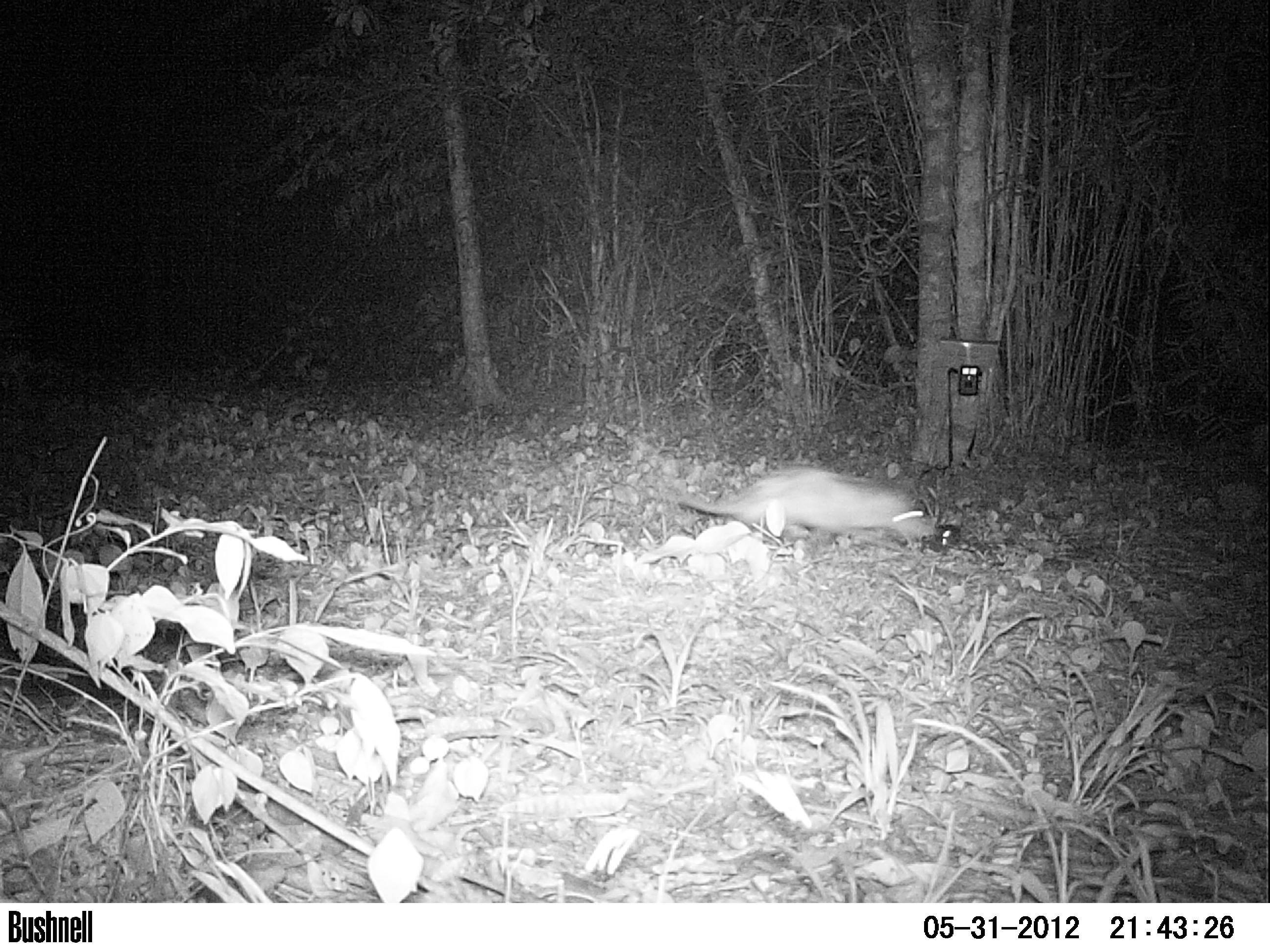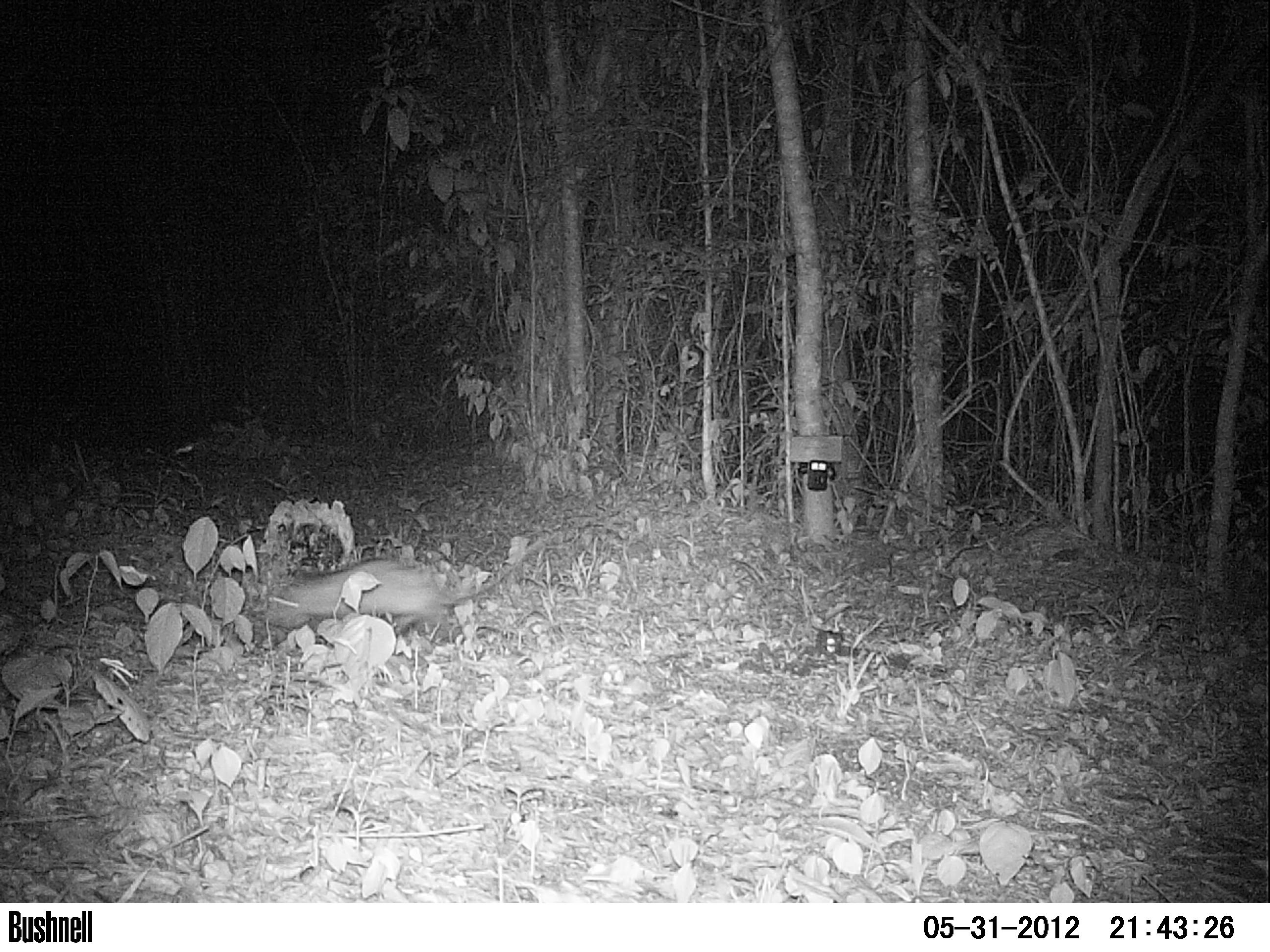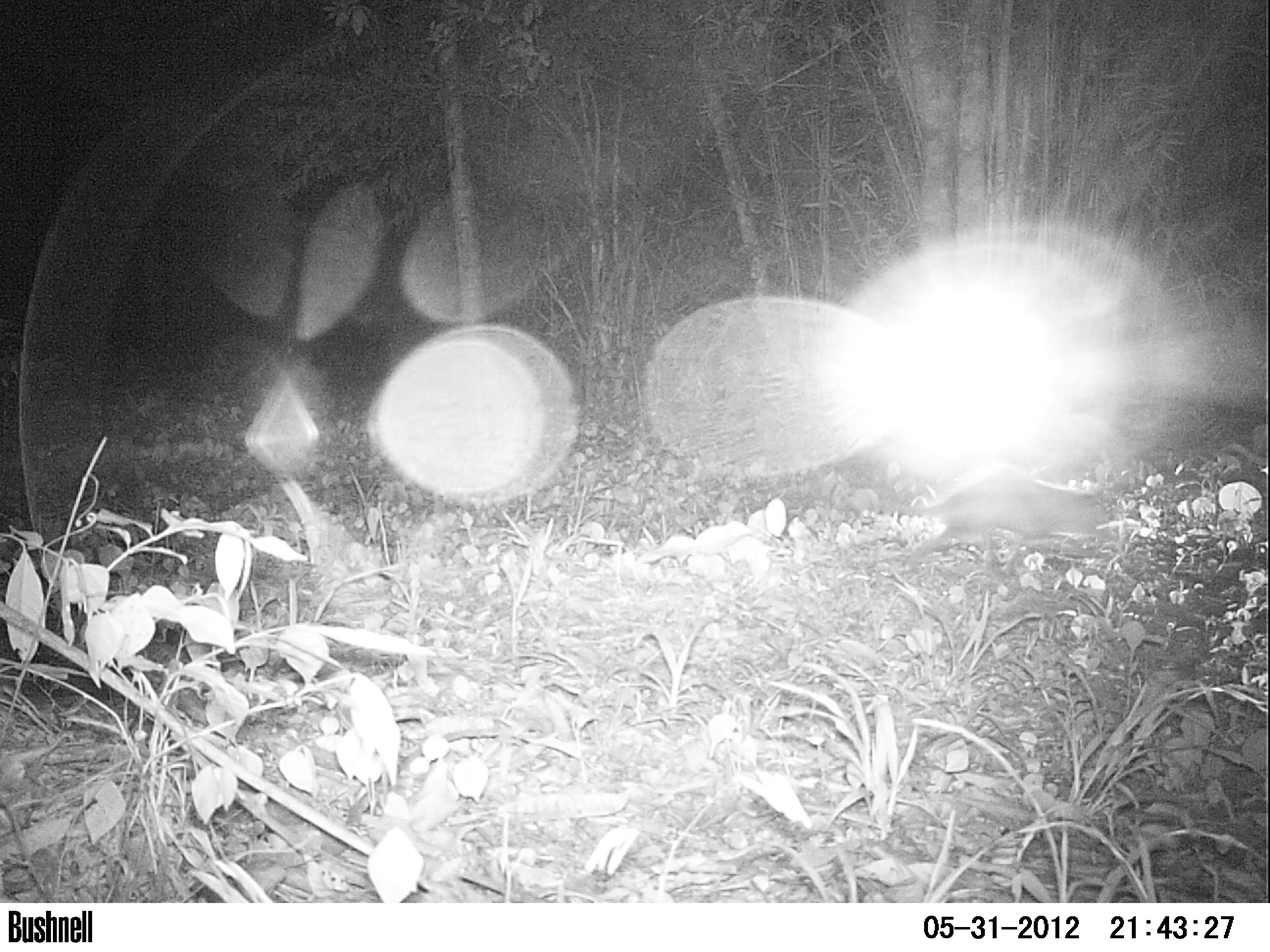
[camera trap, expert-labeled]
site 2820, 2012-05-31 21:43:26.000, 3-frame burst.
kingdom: Animalia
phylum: Chordata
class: Mammalia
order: Didelphimorphia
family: Didelphidae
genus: Didelphis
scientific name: Didelphis virginiana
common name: virginia opossum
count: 1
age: adult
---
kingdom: Animalia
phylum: Chordata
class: Mammalia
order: Didelphimorphia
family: Didelphidae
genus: Didelphis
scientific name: Didelphis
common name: american opossums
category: didelphis sp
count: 1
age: adult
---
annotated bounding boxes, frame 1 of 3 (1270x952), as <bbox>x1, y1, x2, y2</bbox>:
didelphis virginiana: <bbox>654, 464, 942, 541</bbox>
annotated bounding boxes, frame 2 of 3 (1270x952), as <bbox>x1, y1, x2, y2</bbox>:
didelphis sp: <bbox>258, 536, 545, 642</bbox>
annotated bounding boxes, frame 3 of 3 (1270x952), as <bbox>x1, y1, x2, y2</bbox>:
didelphis virginiana: <bbox>879, 466, 1113, 579</bbox>